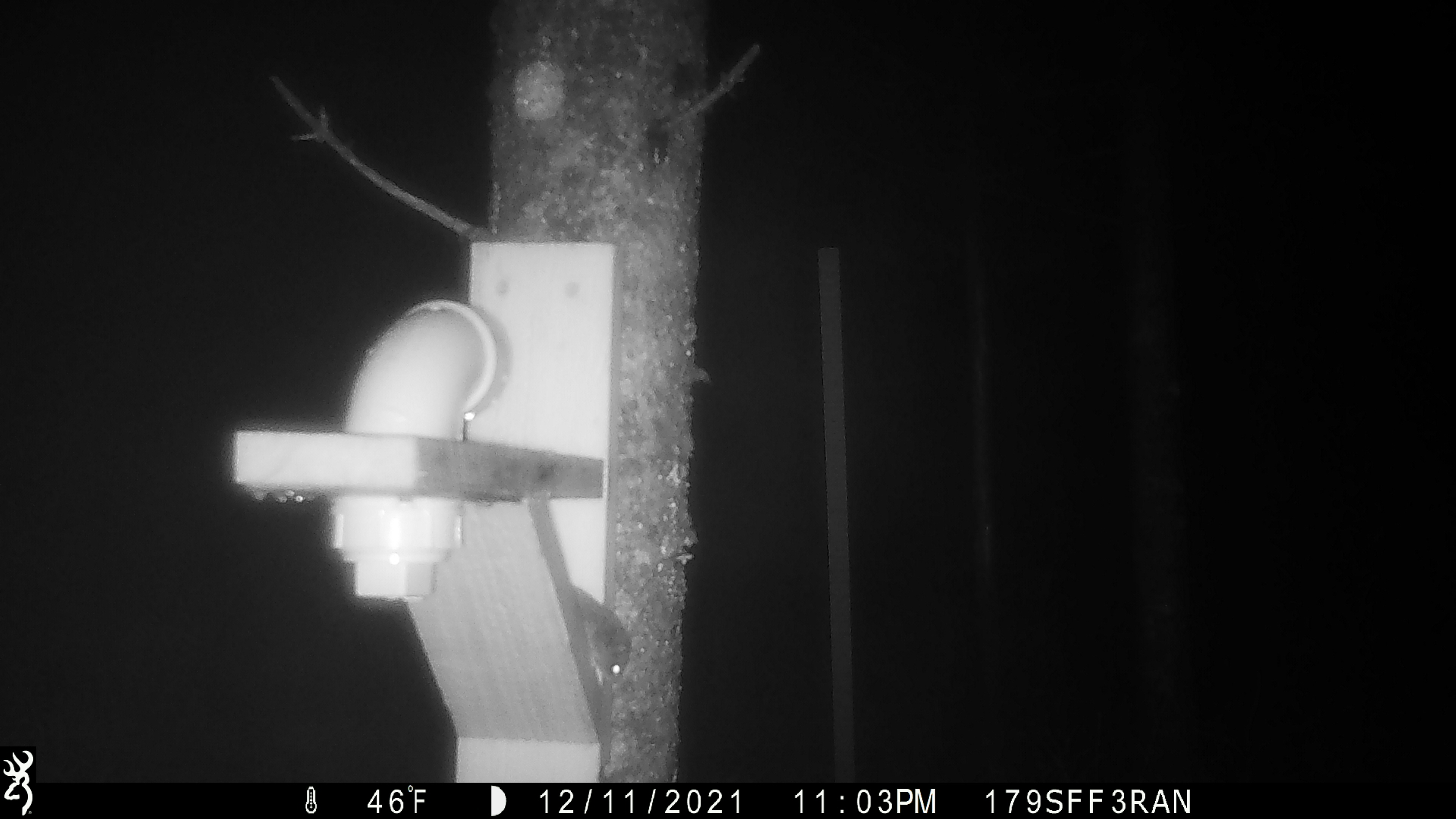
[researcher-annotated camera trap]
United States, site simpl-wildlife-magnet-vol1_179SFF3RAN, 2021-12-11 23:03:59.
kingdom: Animalia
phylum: Chordata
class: Mammalia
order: Rodentia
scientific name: Rodentia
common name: mouse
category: mouse sp.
Mouse sp. (mouse) (Rodentia).